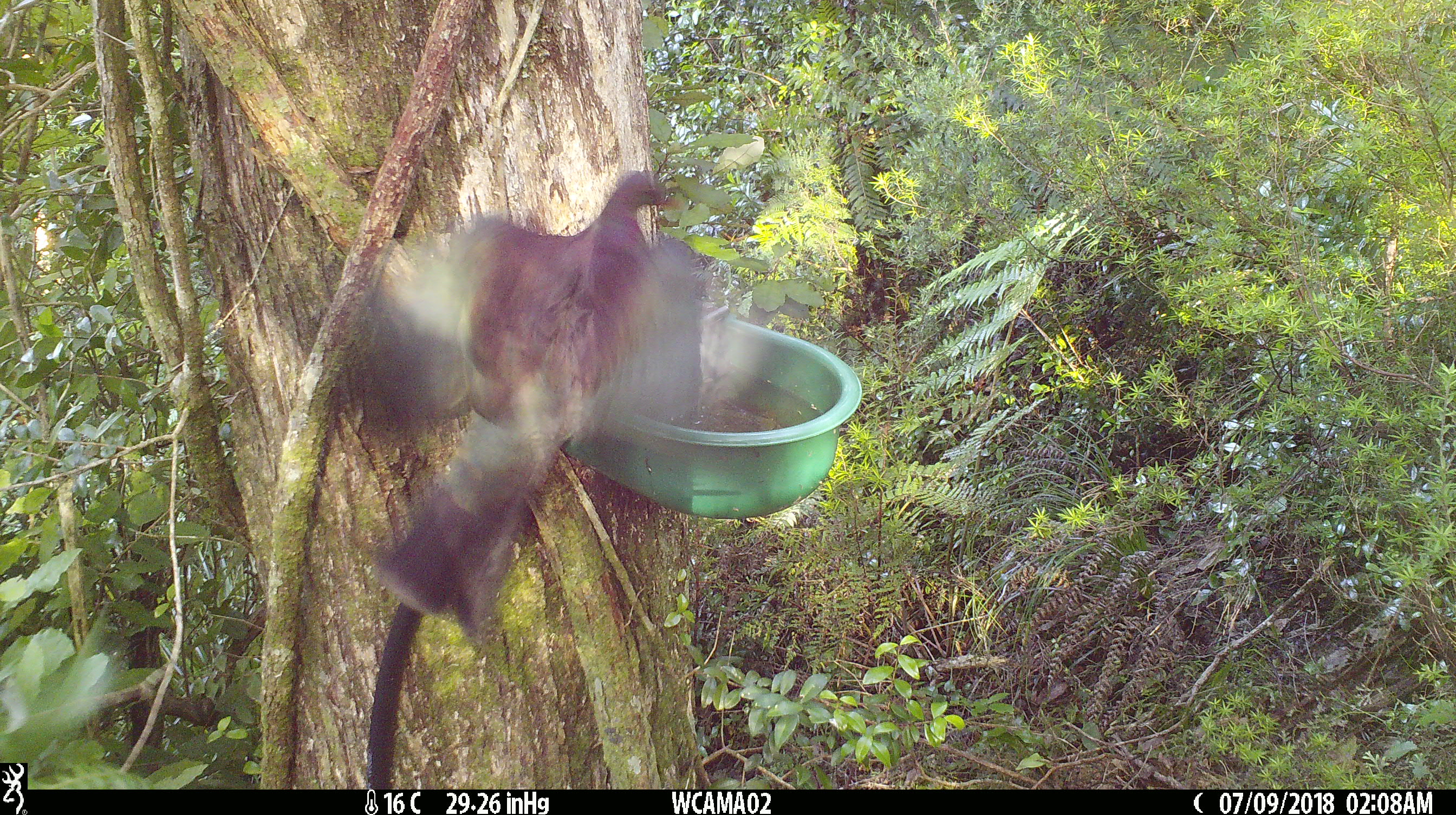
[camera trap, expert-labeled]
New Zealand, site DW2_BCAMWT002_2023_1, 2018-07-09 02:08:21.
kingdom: Animalia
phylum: Chordata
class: Aves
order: Columbiformes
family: Columbidae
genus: Hemiphaga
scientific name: Hemiphaga novaeseelandiae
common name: new zealand pigeon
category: kereru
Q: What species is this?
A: Kereru (new zealand pigeon) (Hemiphaga novaeseelandiae).